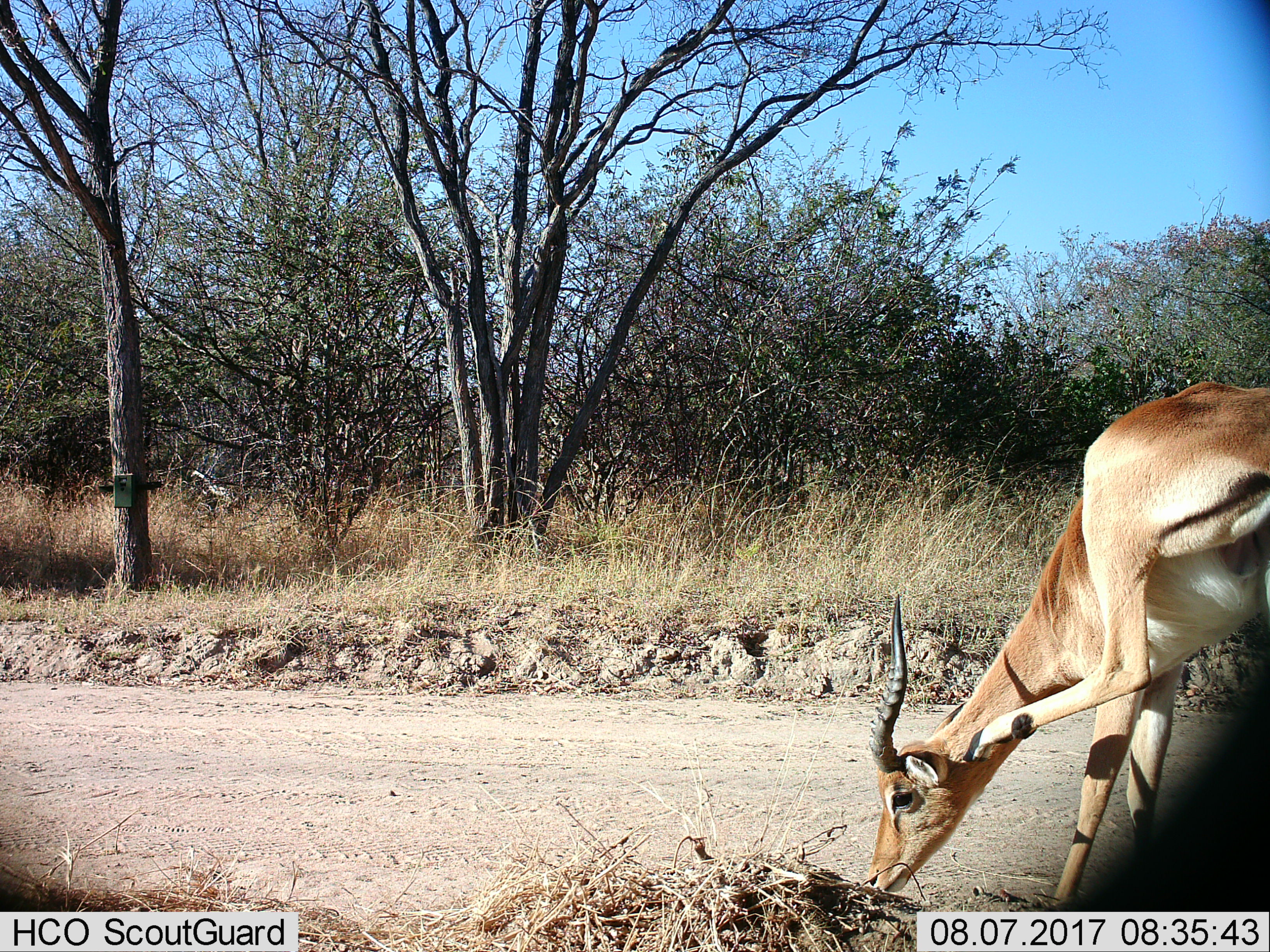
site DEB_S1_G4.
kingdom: Animalia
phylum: Chordata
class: Mammalia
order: Artiodactyla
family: Bovidae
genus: Aepyceros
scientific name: Aepyceros melampus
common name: impala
Impala (Aepyceros melampus), count 1. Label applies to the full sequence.